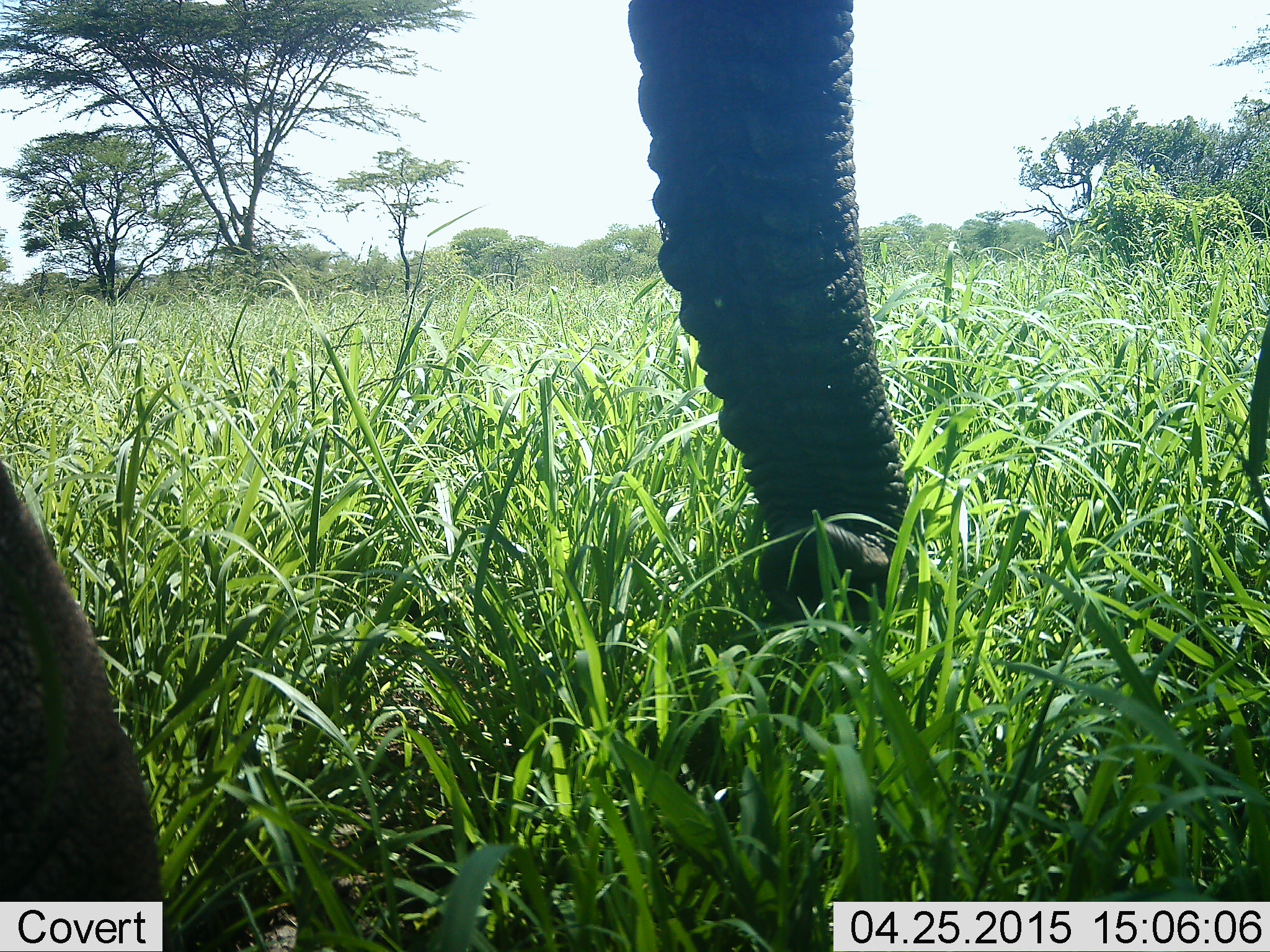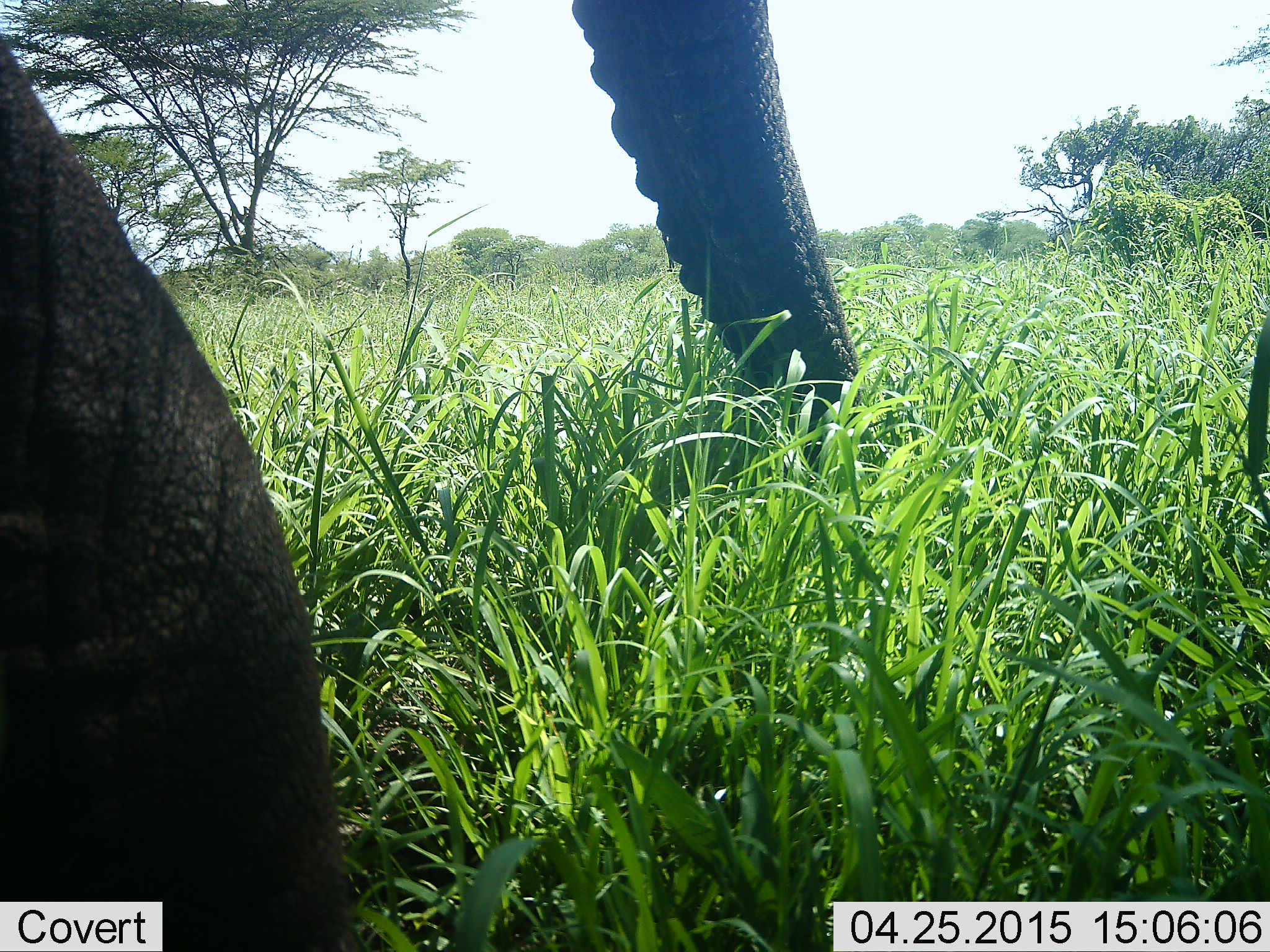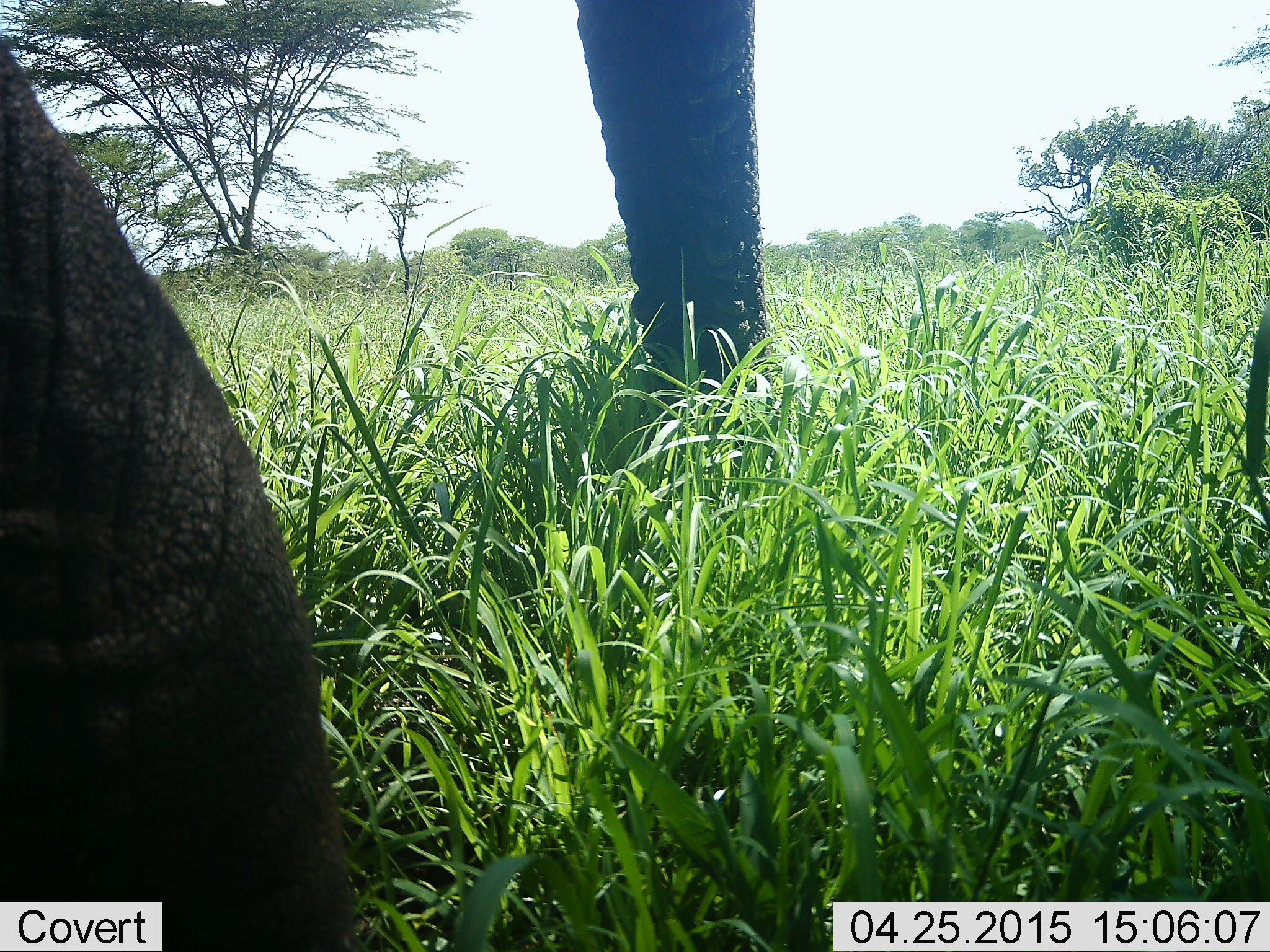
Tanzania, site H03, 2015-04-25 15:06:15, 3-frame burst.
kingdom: Animalia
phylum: Chordata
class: Mammalia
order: Proboscidea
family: Elephantidae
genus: Loxodonta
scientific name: Loxodonta africana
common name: african bush elephant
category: elephant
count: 1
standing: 60%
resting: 0%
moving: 10%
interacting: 0%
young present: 0%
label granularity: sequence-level